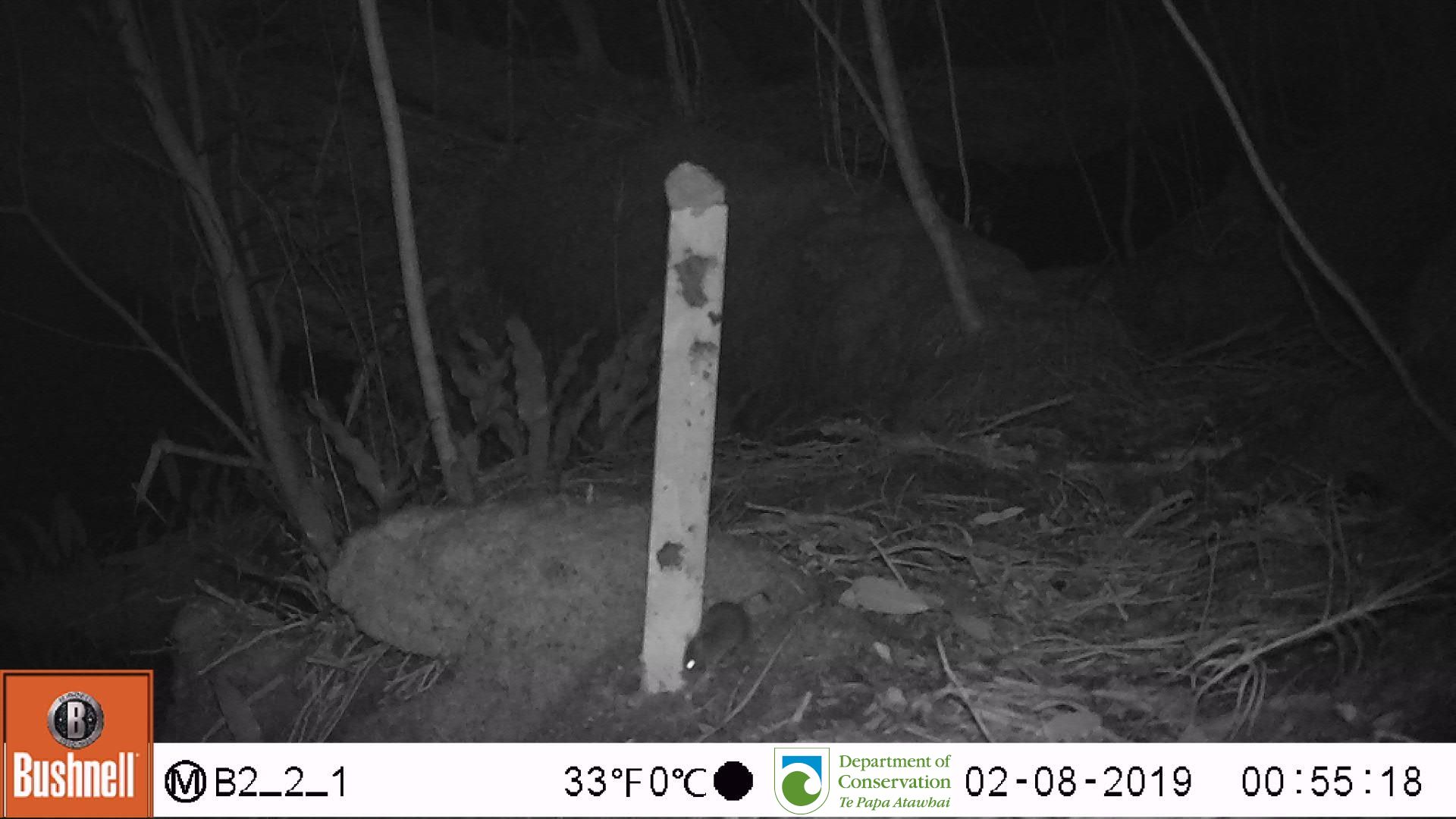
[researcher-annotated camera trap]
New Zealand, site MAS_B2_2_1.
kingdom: Animalia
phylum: Chordata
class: Mammalia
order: Rodentia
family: Muridae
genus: Mus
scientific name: Mus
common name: mouse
Mouse (Mus).